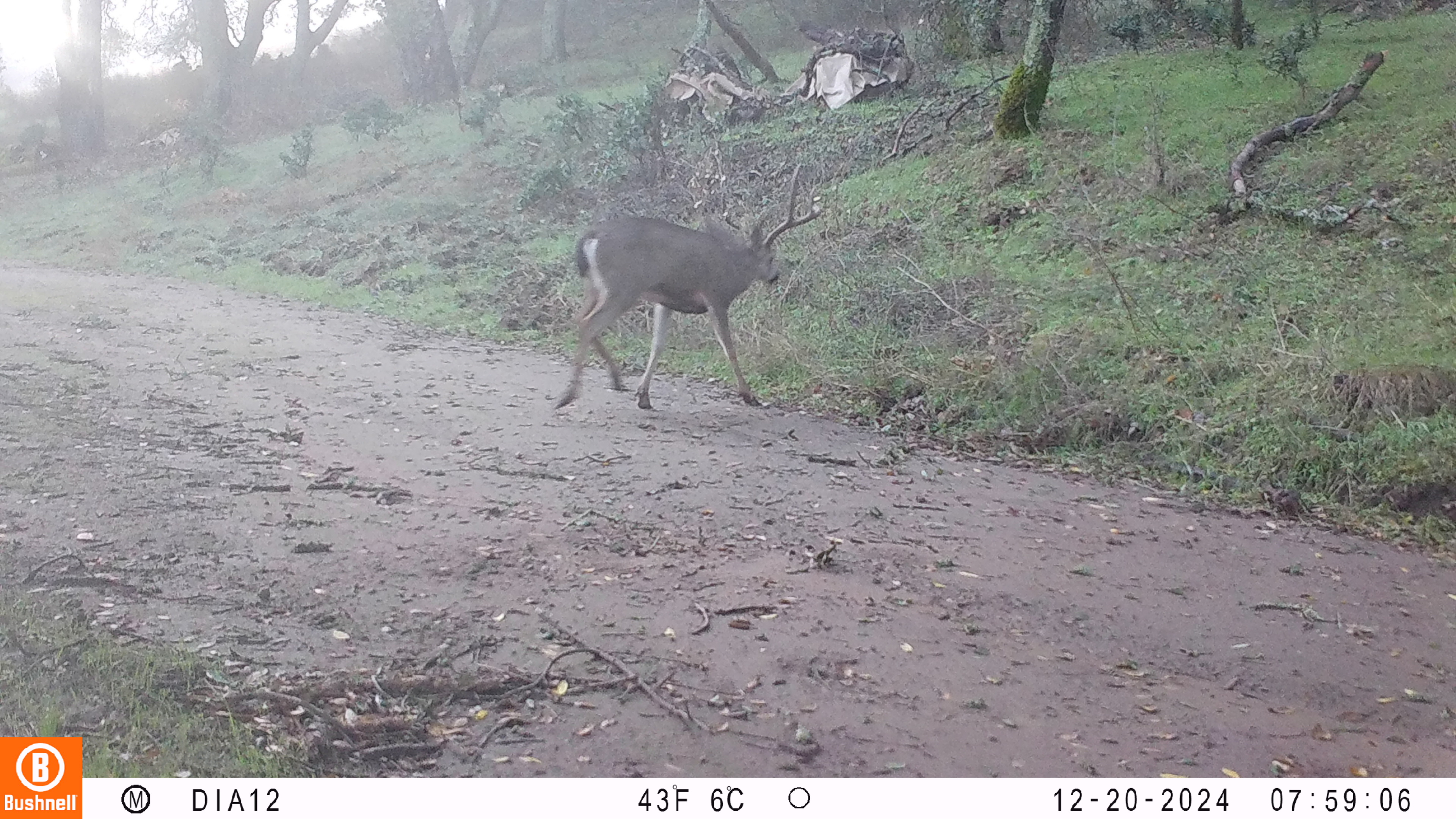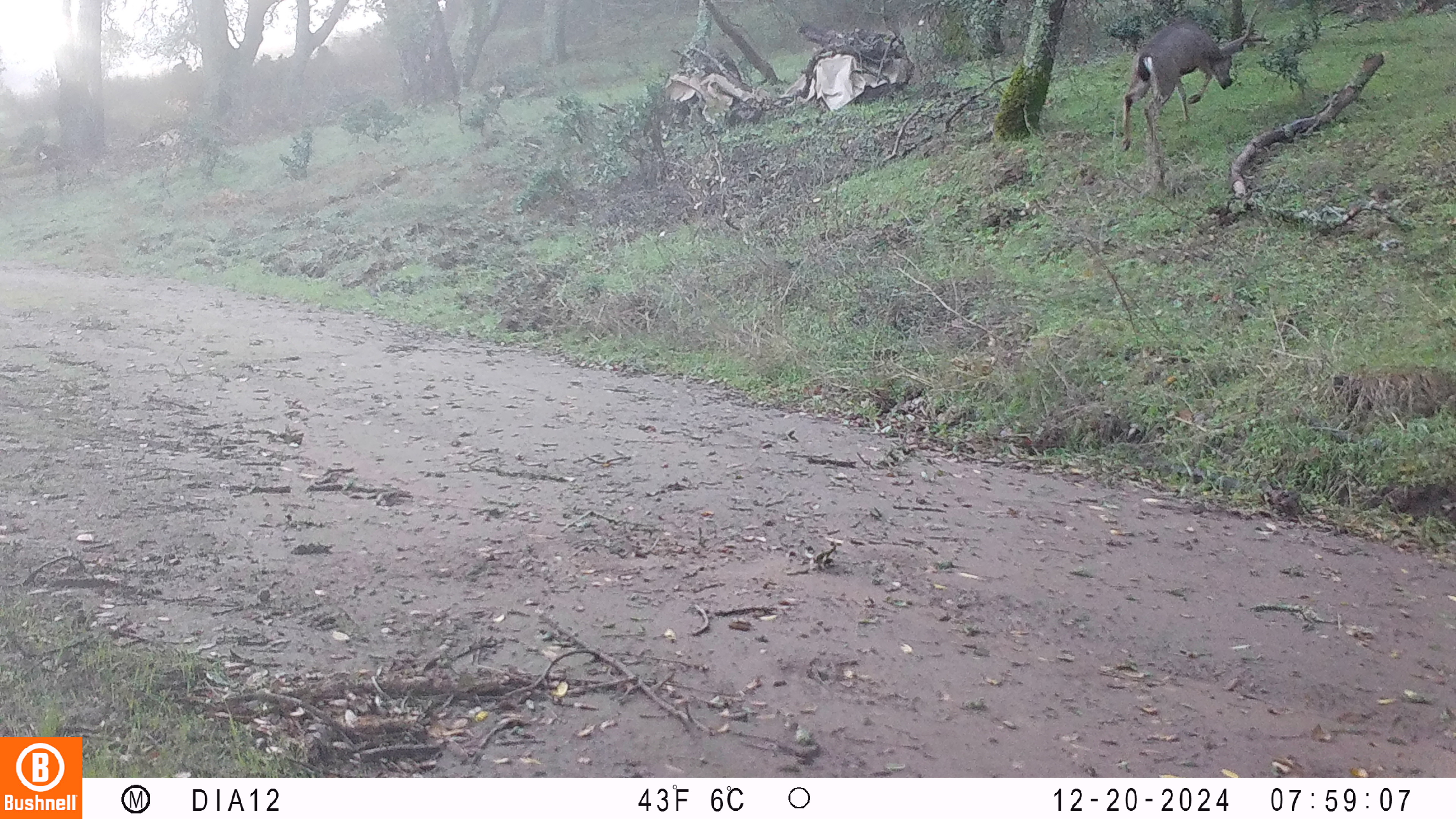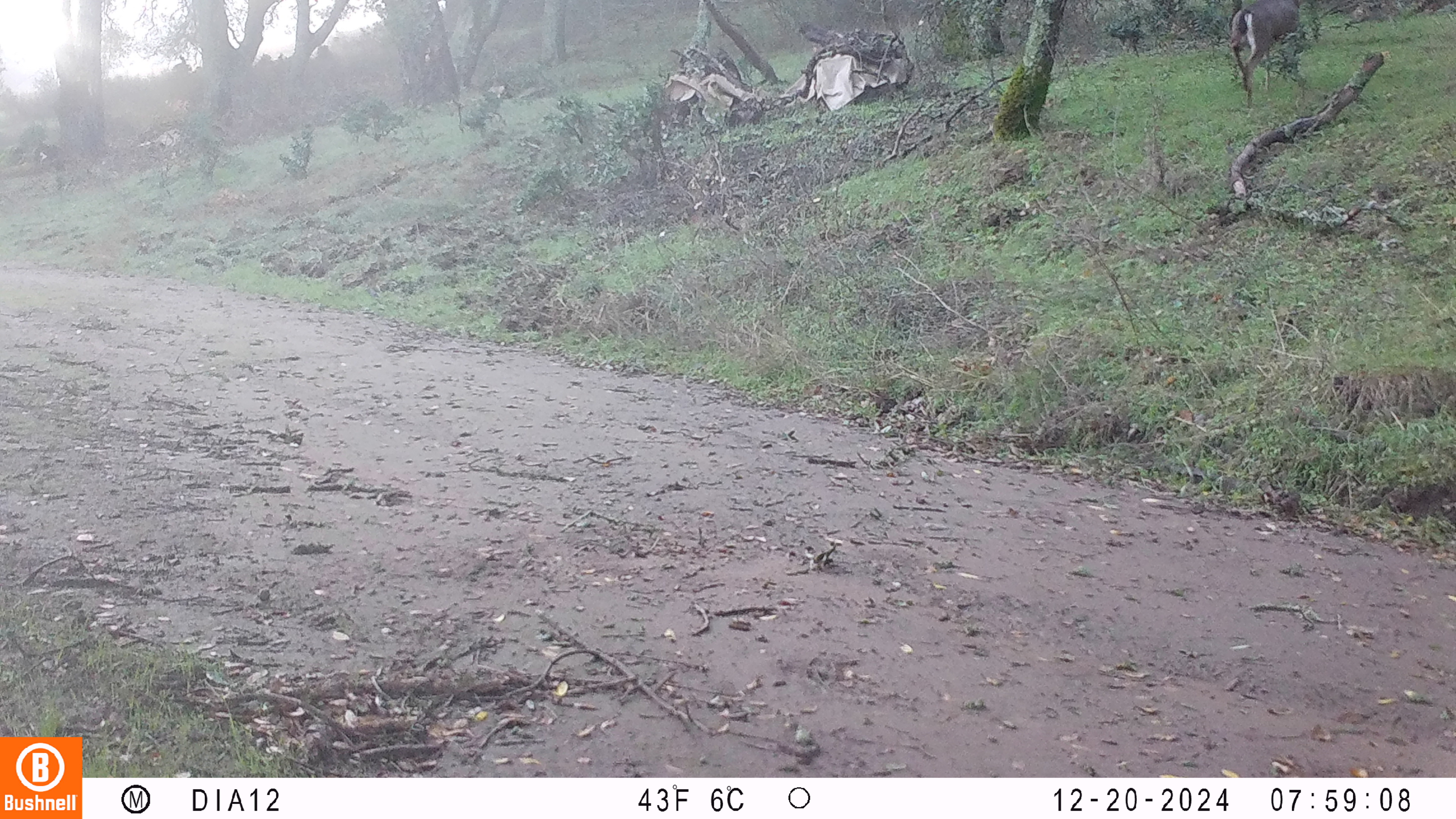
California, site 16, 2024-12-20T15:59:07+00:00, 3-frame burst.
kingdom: Animalia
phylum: Chordata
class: Mammalia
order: Artiodactyla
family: Cervidae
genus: Odocoileus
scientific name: Odocoileus hemionus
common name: mule deer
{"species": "mule deer (Odocoileus hemionus)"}